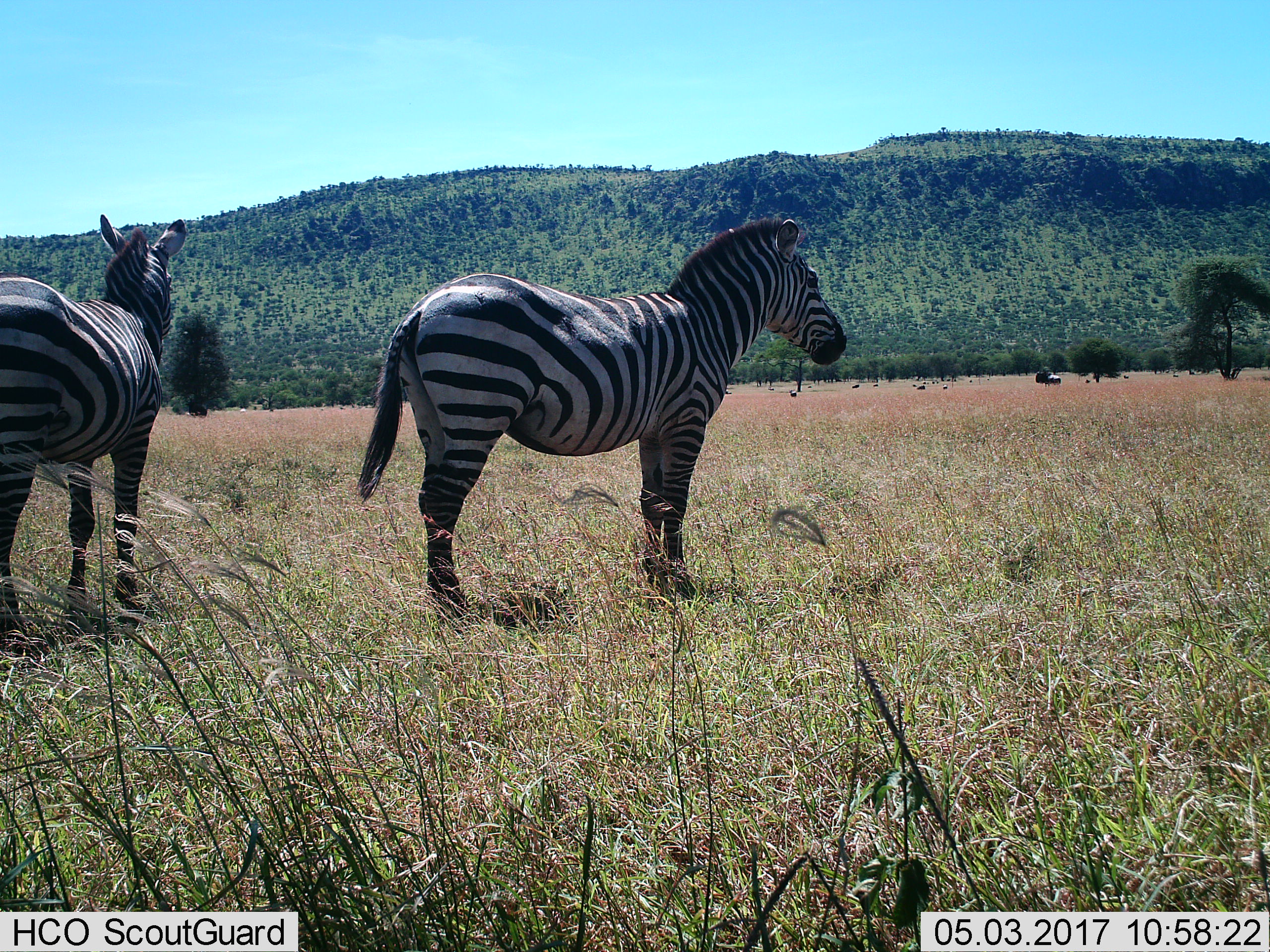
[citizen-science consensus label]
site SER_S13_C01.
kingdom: Animalia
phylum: Chordata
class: Mammalia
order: Artiodactyla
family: Bovidae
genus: Connochaetes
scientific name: Connochaetes taurinus taurinus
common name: blue wildebeest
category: wildebeestblue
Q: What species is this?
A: Wildebeestblue (blue wildebeest) (Connochaetes taurinus taurinus).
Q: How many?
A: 11-50.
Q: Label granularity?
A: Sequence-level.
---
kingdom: Animalia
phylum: Chordata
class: Mammalia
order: Perissodactyla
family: Equidae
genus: Equus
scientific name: Equus quagga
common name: plains zebra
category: zebraplains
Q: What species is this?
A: Zebraplains (plains zebra) (Equus quagga).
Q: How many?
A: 2.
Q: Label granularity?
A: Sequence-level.